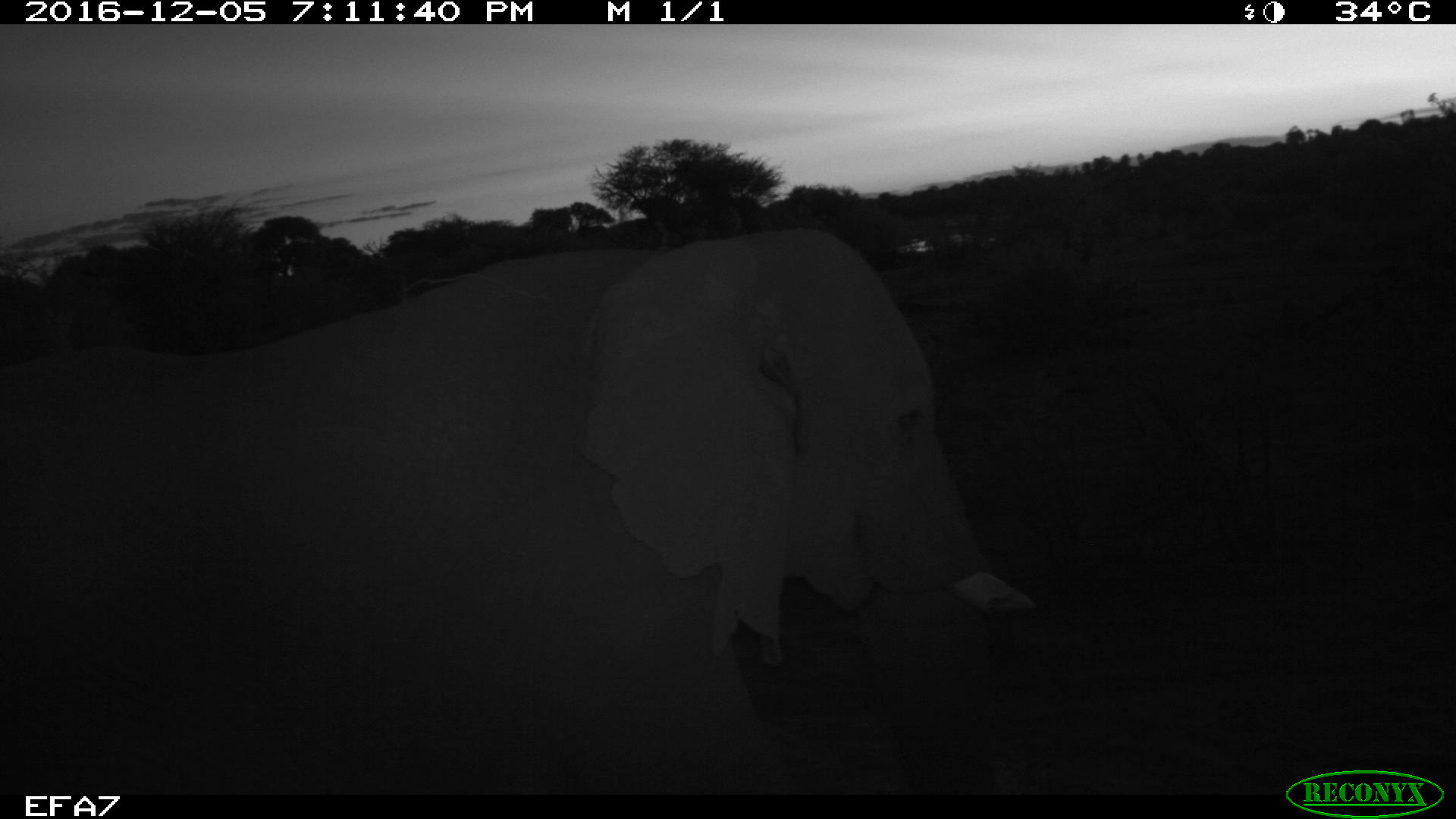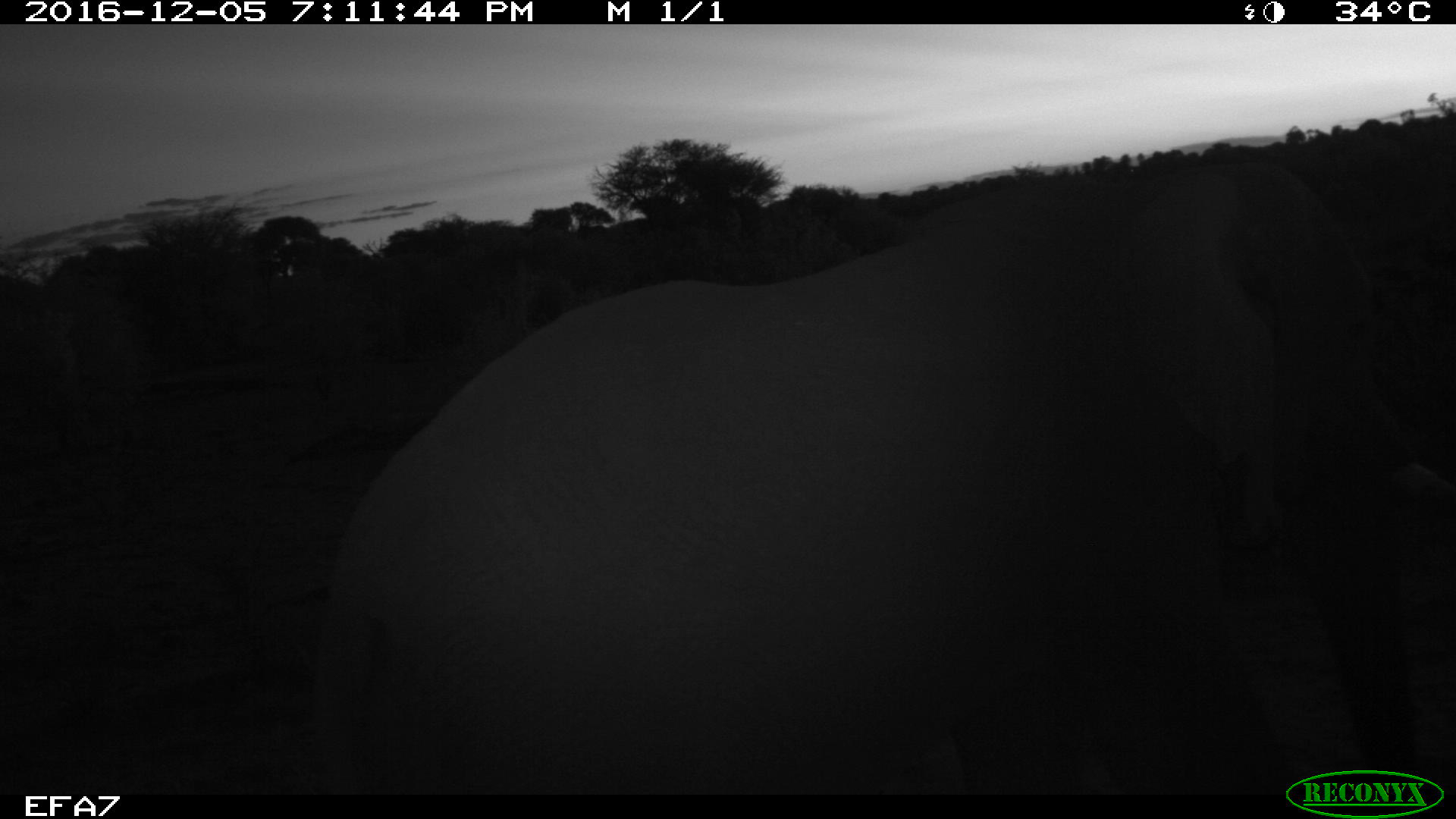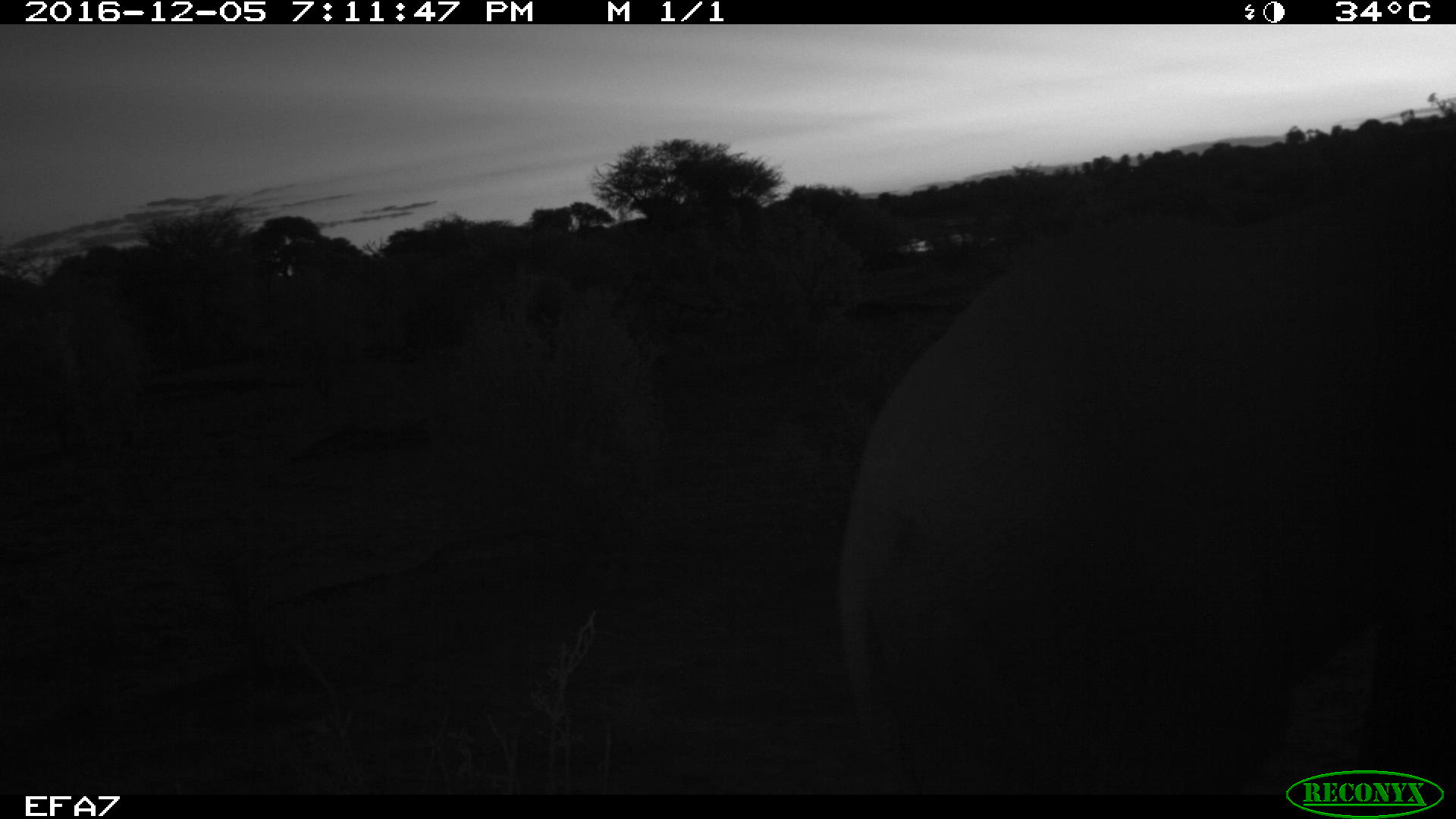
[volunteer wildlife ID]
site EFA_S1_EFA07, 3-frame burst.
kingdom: Animalia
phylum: Chordata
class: Mammalia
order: Proboscidea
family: Elephantidae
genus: Loxodonta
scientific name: Loxodonta africana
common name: african bush elephant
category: elephant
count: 1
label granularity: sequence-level